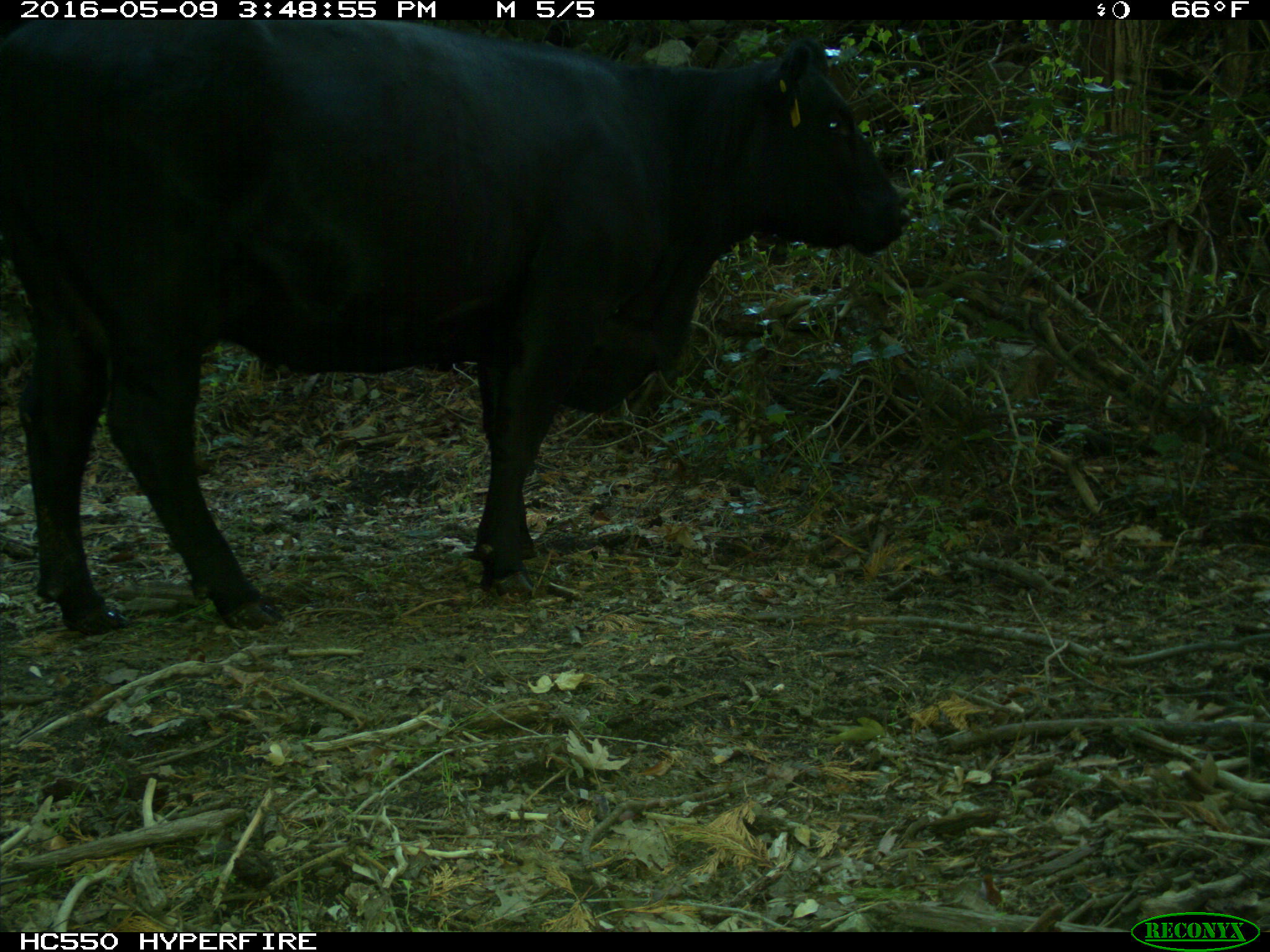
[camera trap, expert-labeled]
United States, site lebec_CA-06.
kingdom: Animalia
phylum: Chordata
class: Mammalia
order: Artiodactyla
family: Bovidae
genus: Bos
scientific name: Bos taurus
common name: domestic cow